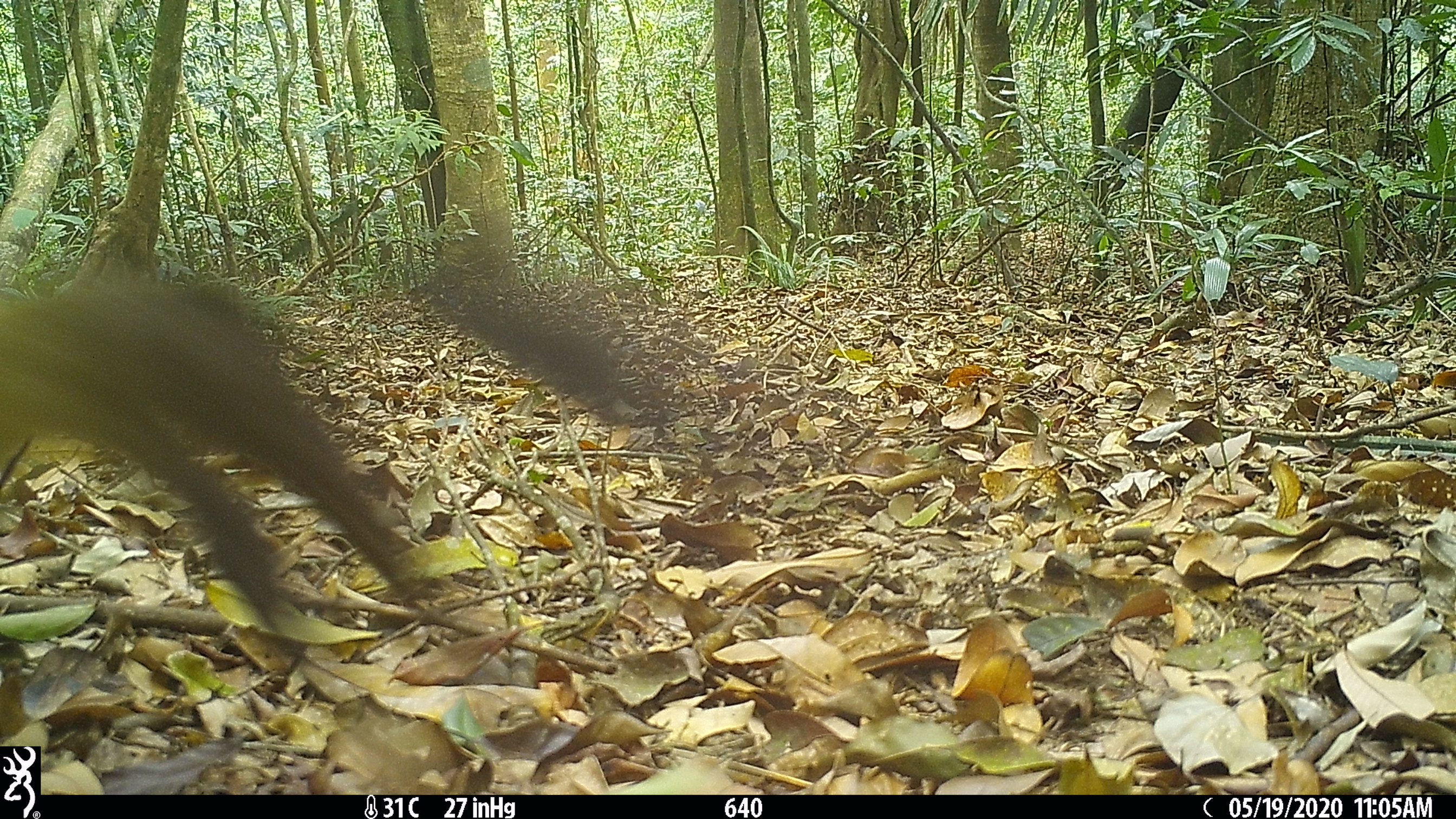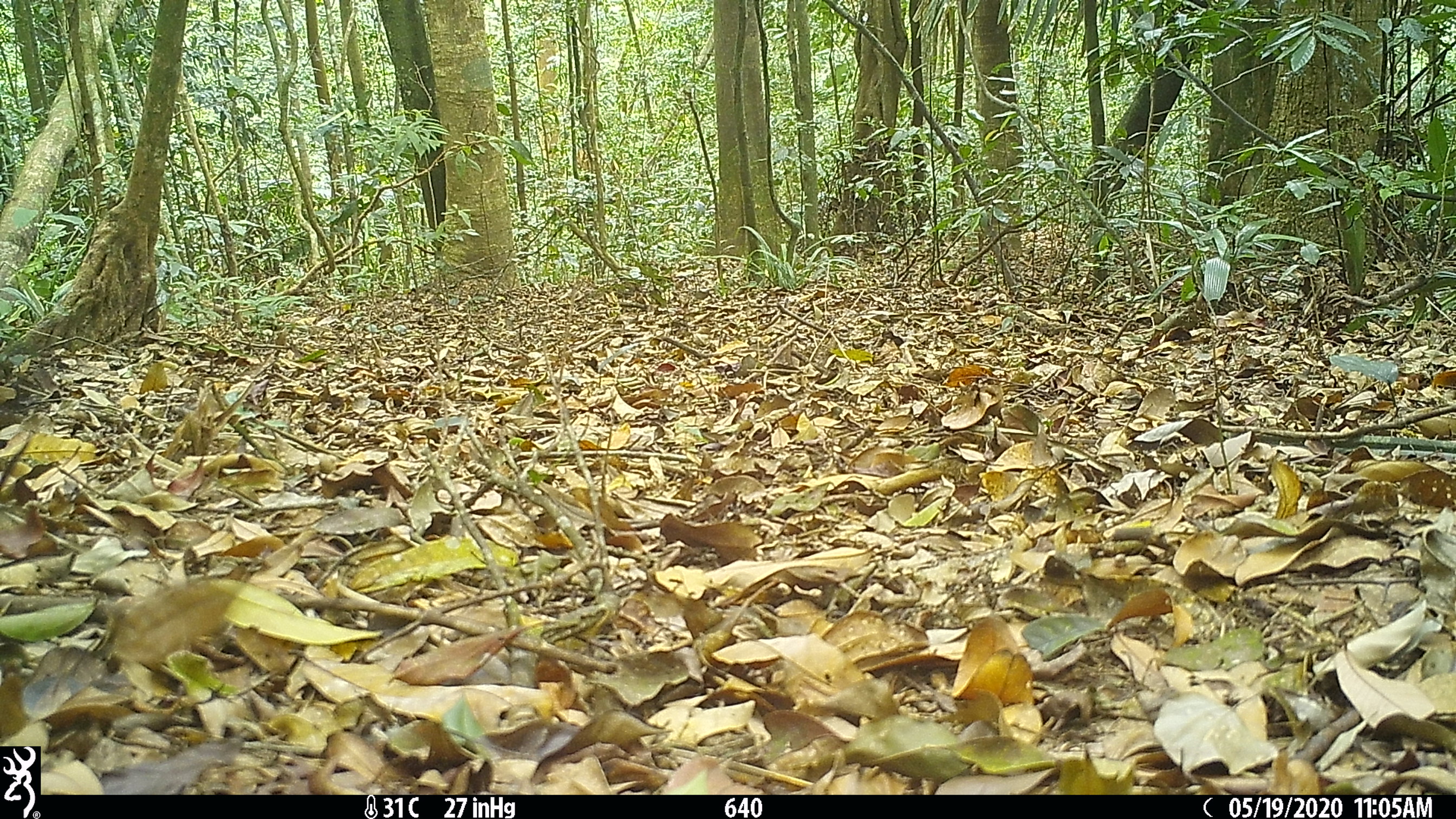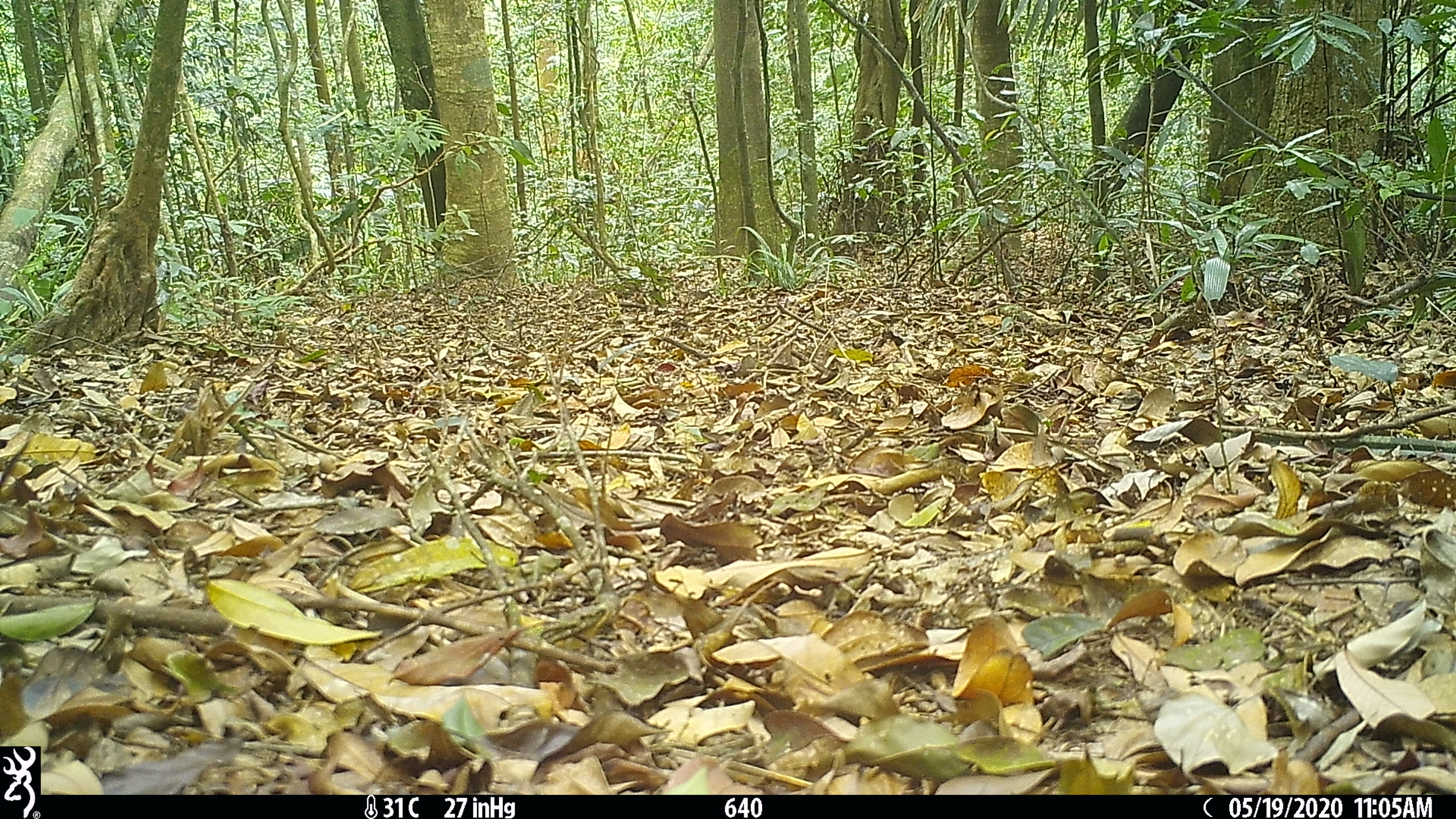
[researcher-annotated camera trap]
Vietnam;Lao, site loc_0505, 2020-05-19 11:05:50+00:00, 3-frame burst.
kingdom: Animalia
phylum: Chordata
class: Mammalia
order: Carnivora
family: Mustelidae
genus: Martes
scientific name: Martes flavigula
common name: yellow-throated marten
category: yellow throated marten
Yellow throated marten (yellow-throated marten) (Martes flavigula). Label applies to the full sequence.